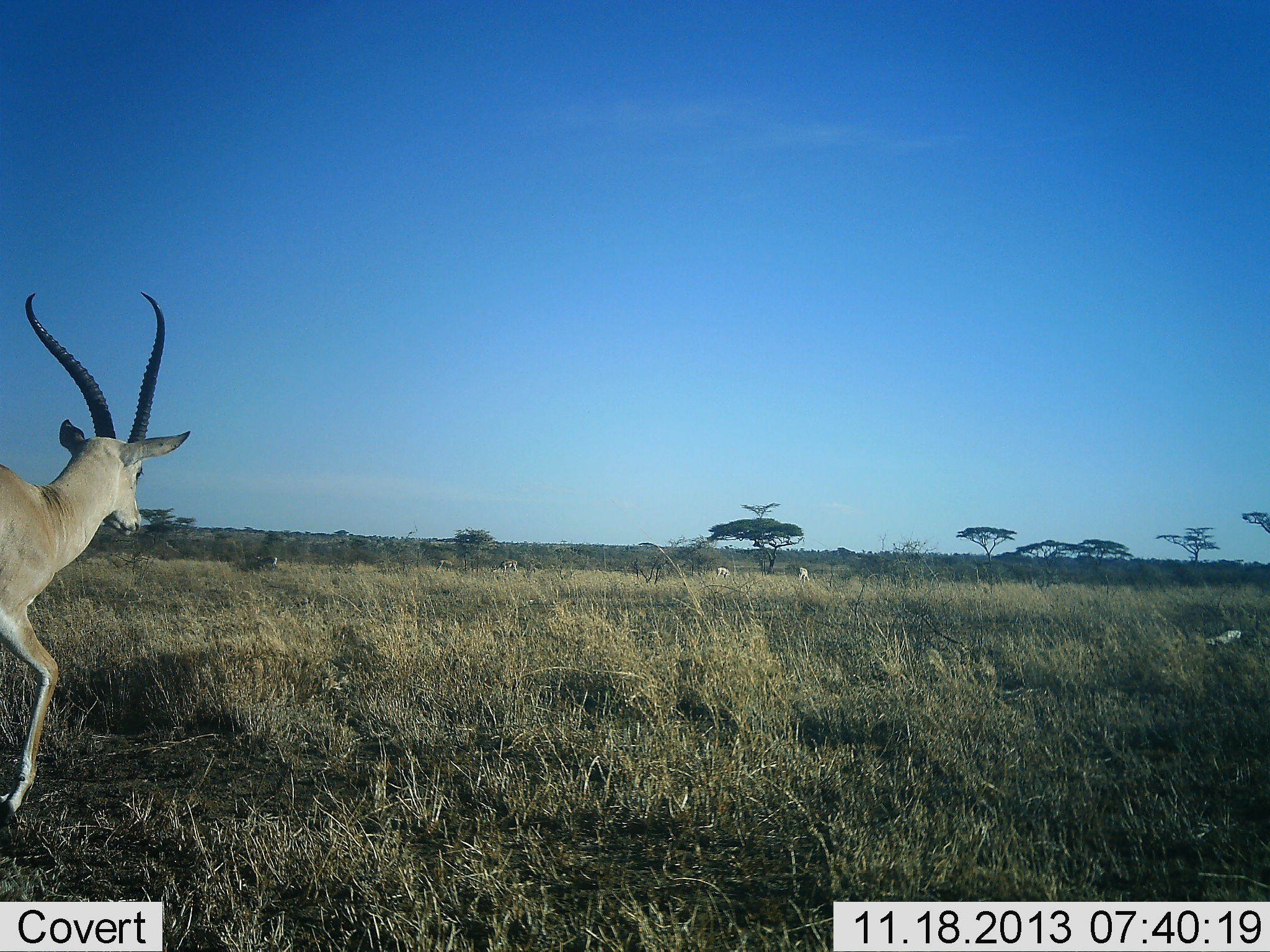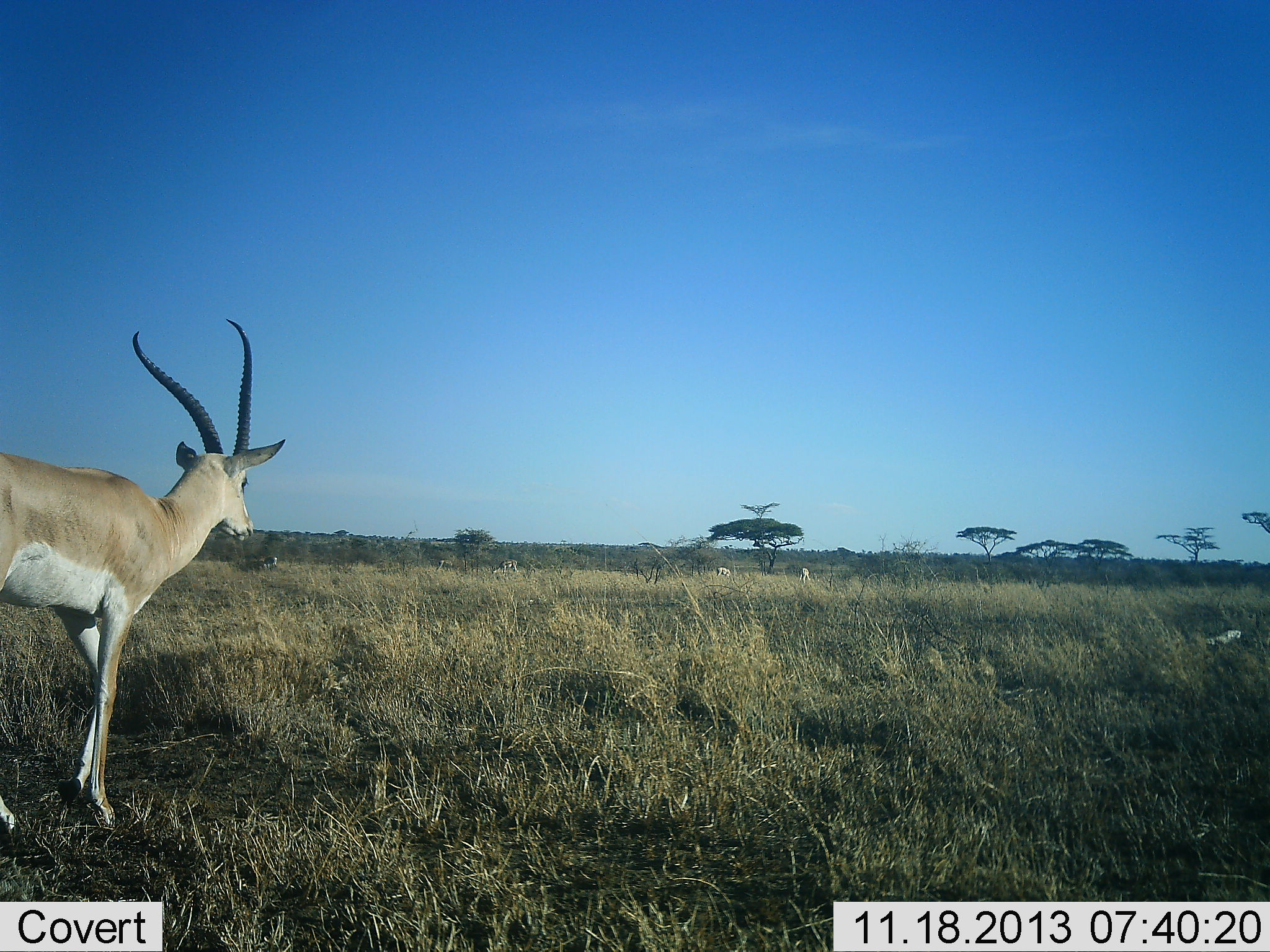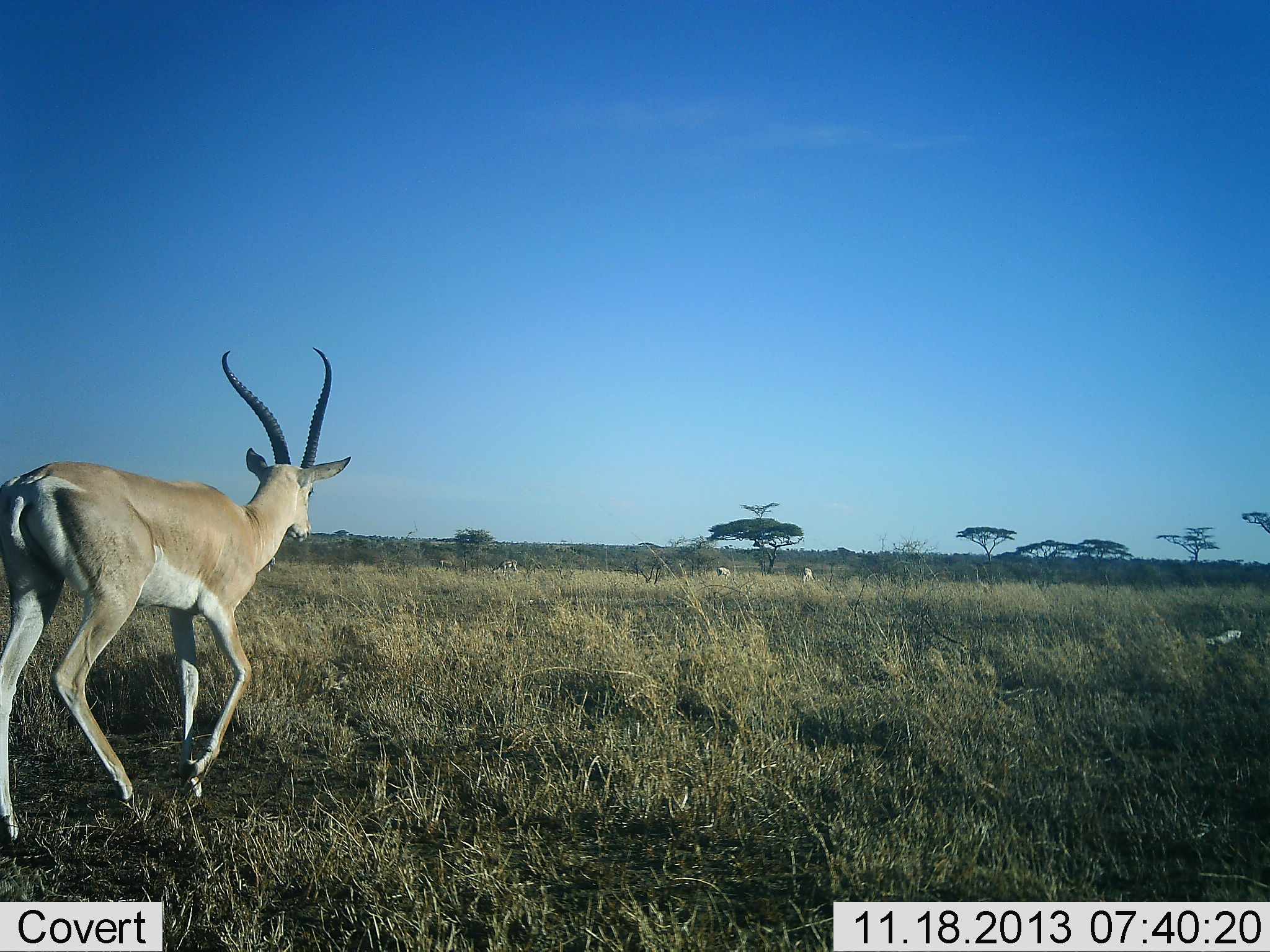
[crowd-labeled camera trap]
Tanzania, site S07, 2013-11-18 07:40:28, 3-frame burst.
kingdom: Animalia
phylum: Chordata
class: Mammalia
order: Artiodactyla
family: Bovidae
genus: Nanger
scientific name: Nanger granti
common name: grant's gazelle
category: gazellegrants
Gazellegrants (grant's gazelle) (Nanger granti), count 1. Behavior (volunteer vote fractions): standing 36%, resting 0%, moving 70%, interacting 0%. Young present (vote fraction): 0%. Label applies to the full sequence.